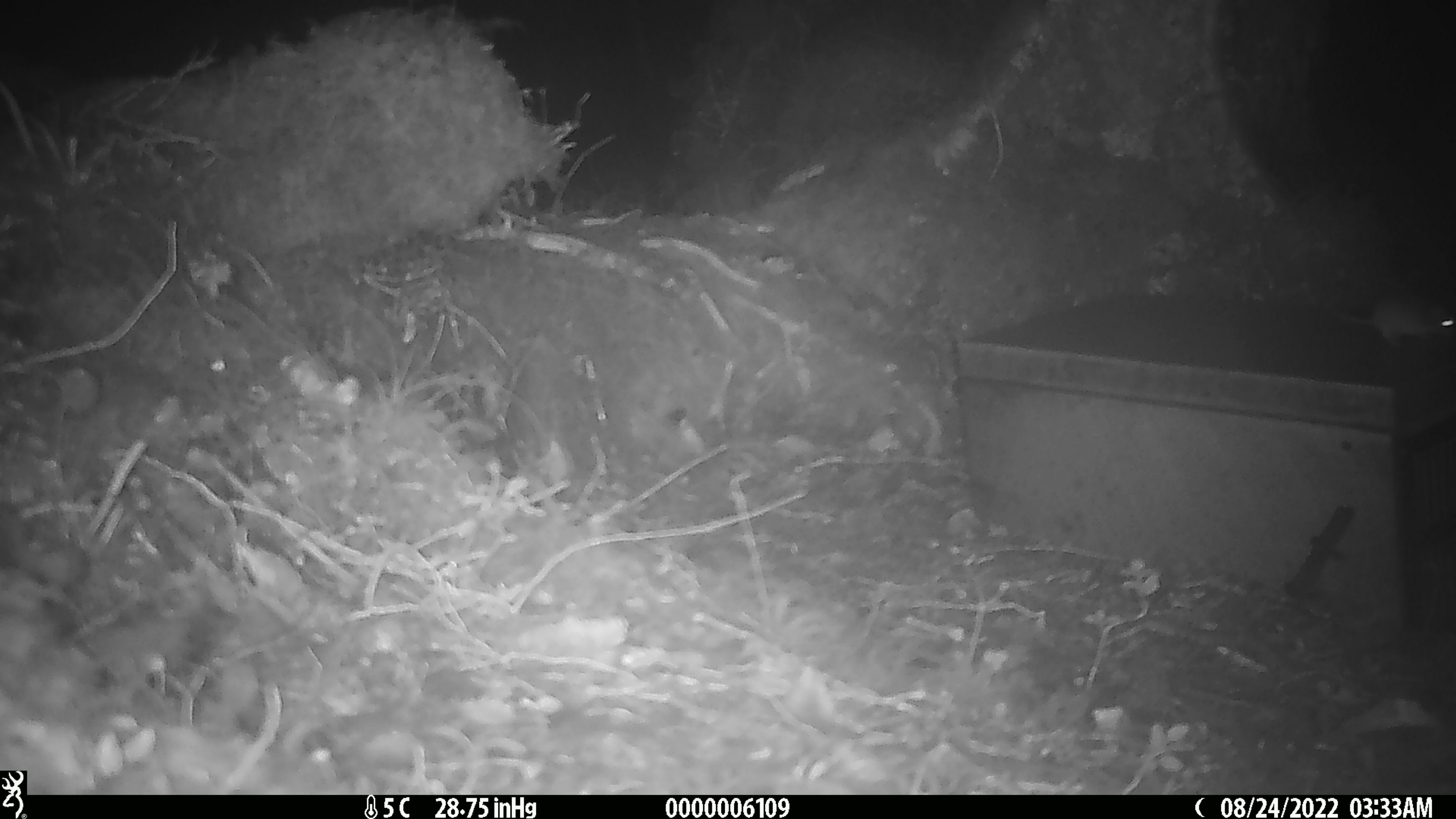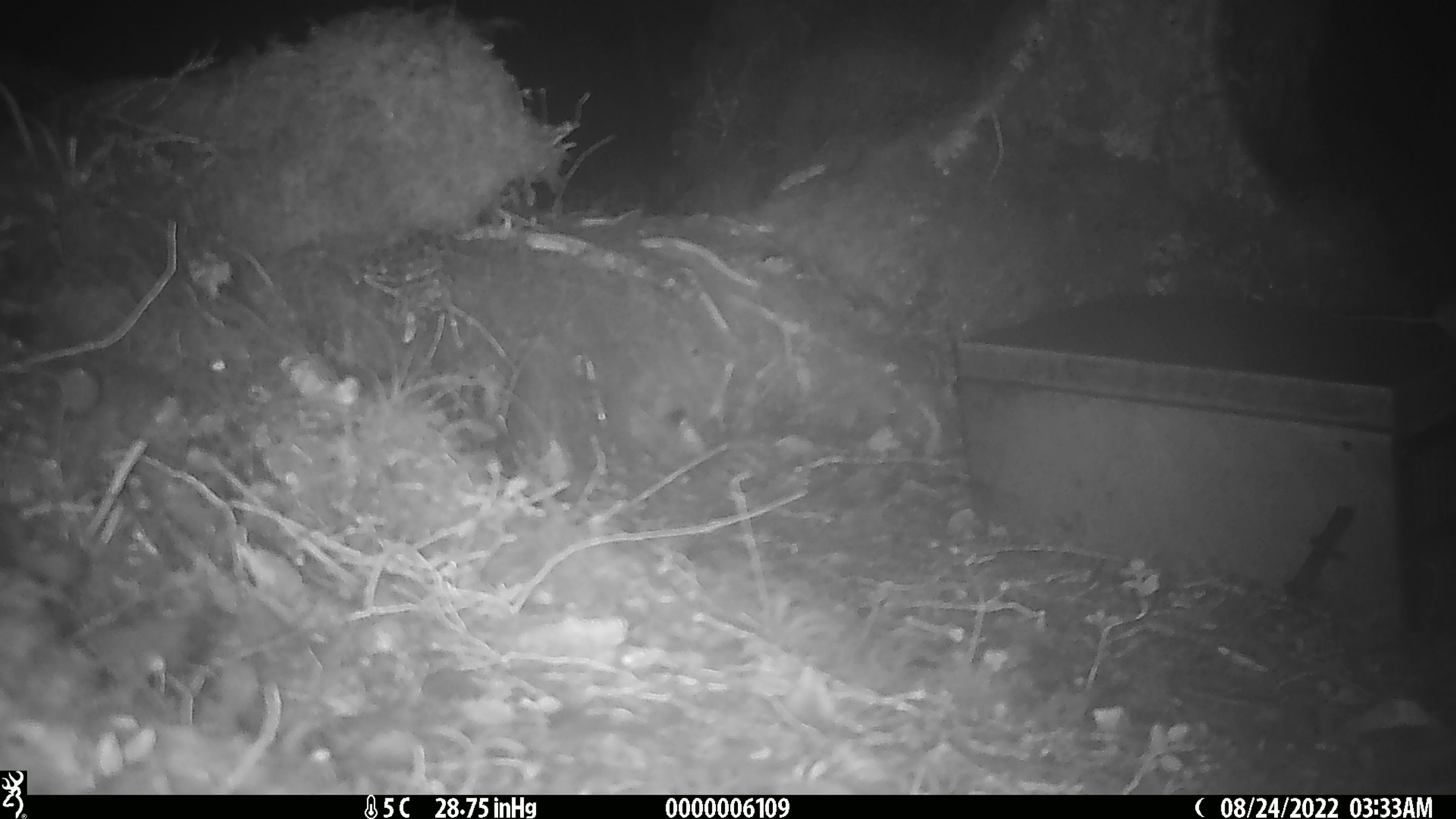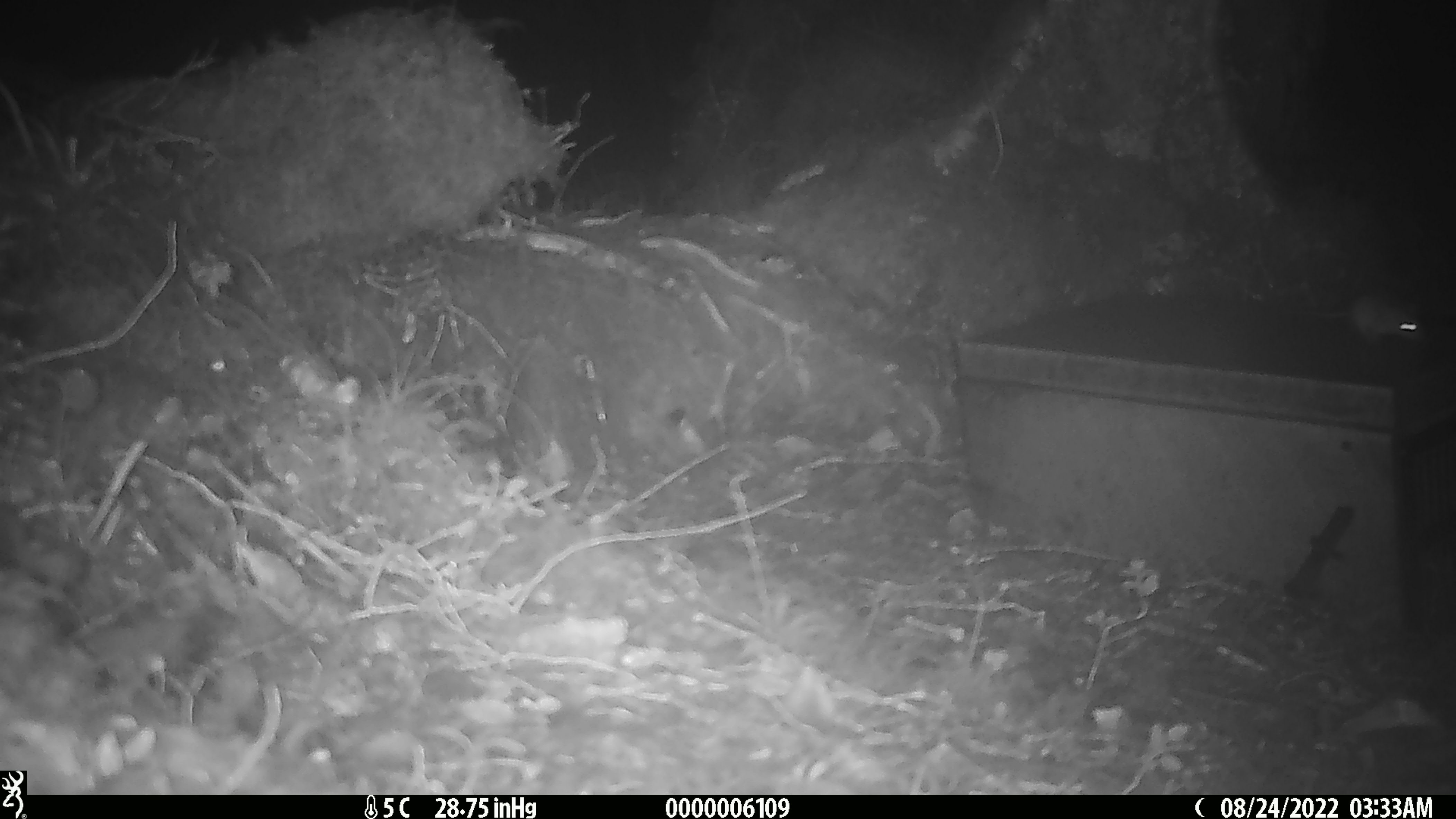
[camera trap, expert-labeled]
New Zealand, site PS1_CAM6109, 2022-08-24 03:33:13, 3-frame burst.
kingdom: Animalia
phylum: Chordata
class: Mammalia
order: Rodentia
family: Muridae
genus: Mus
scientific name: Mus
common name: mouse